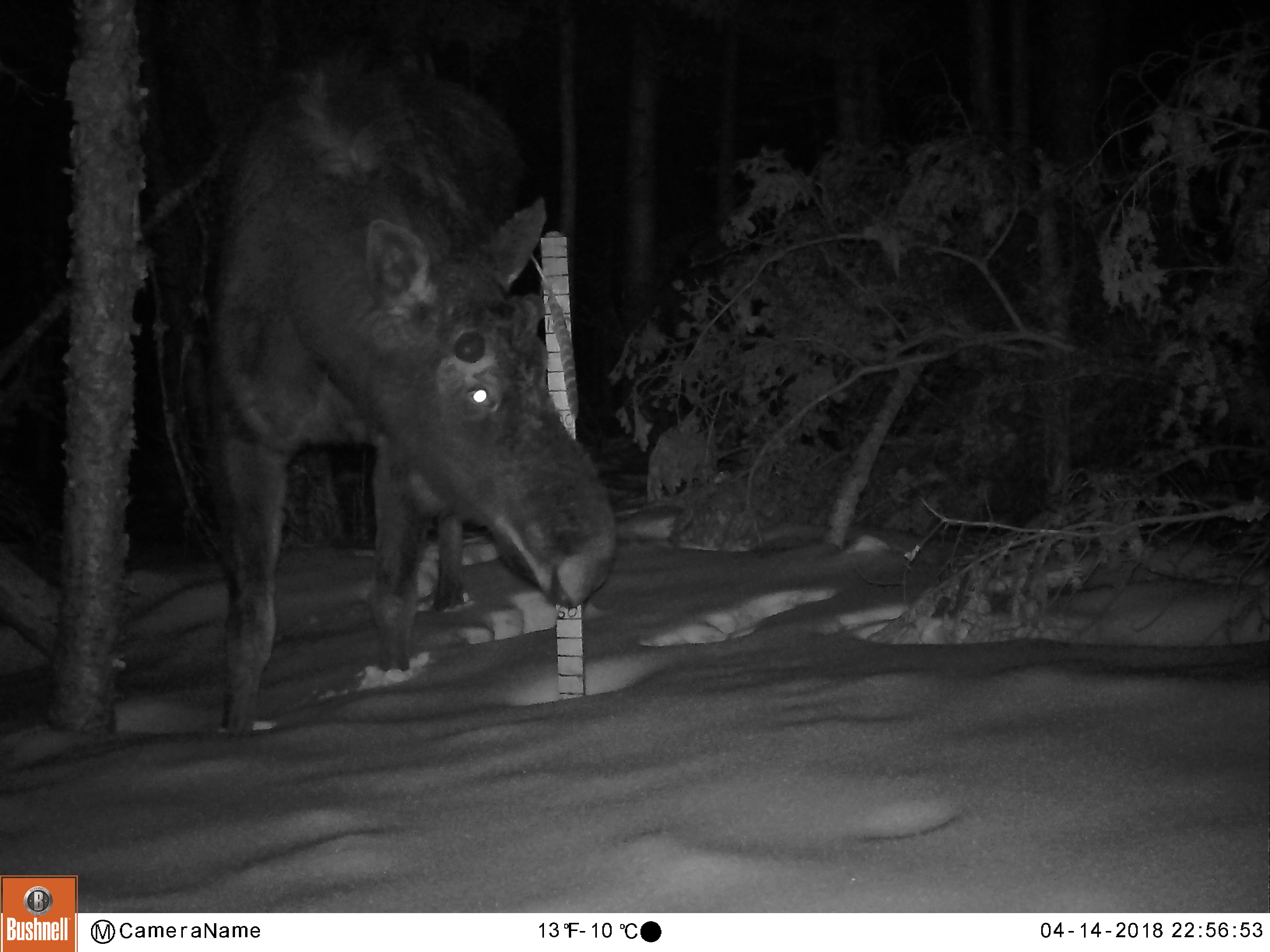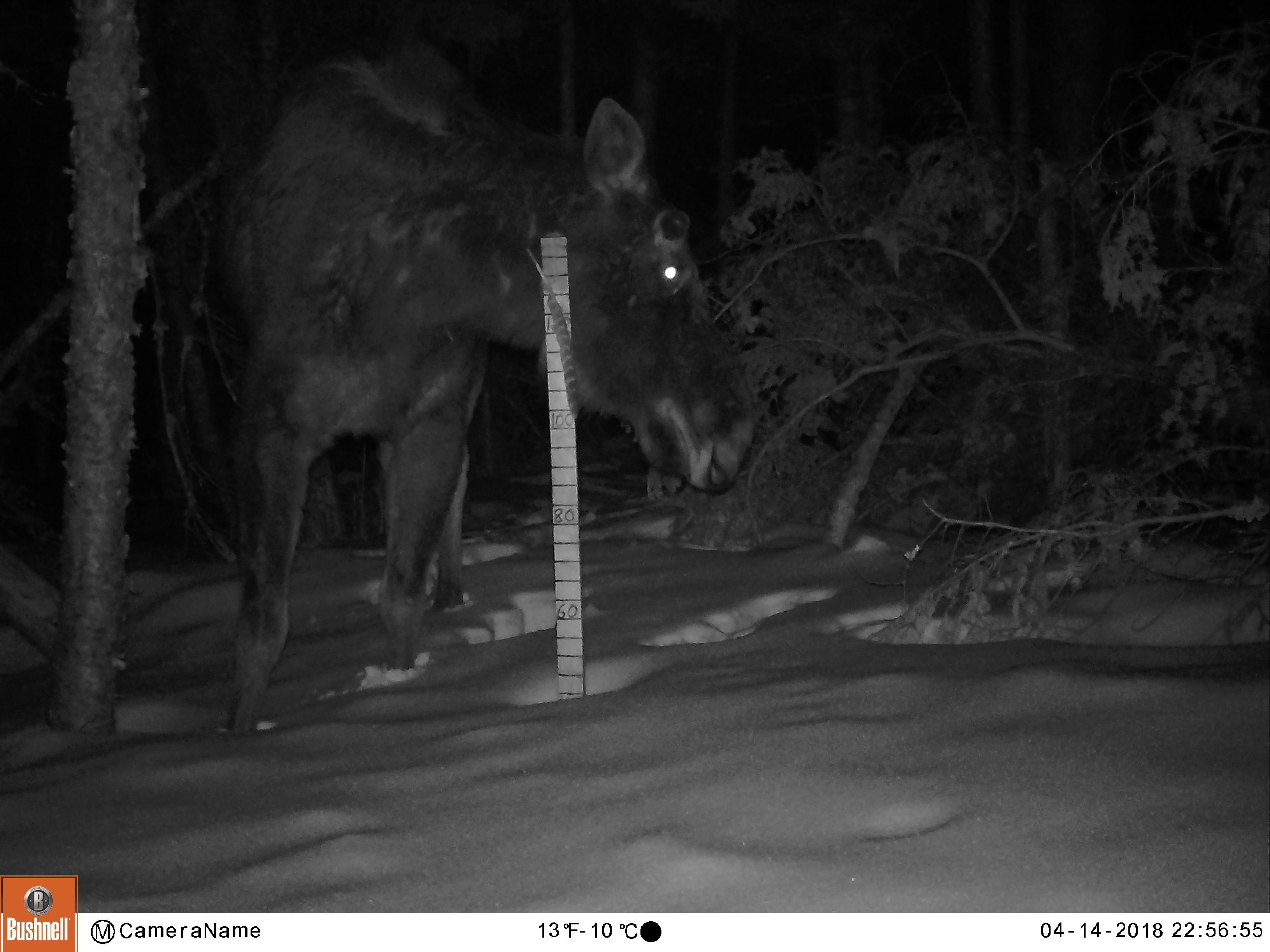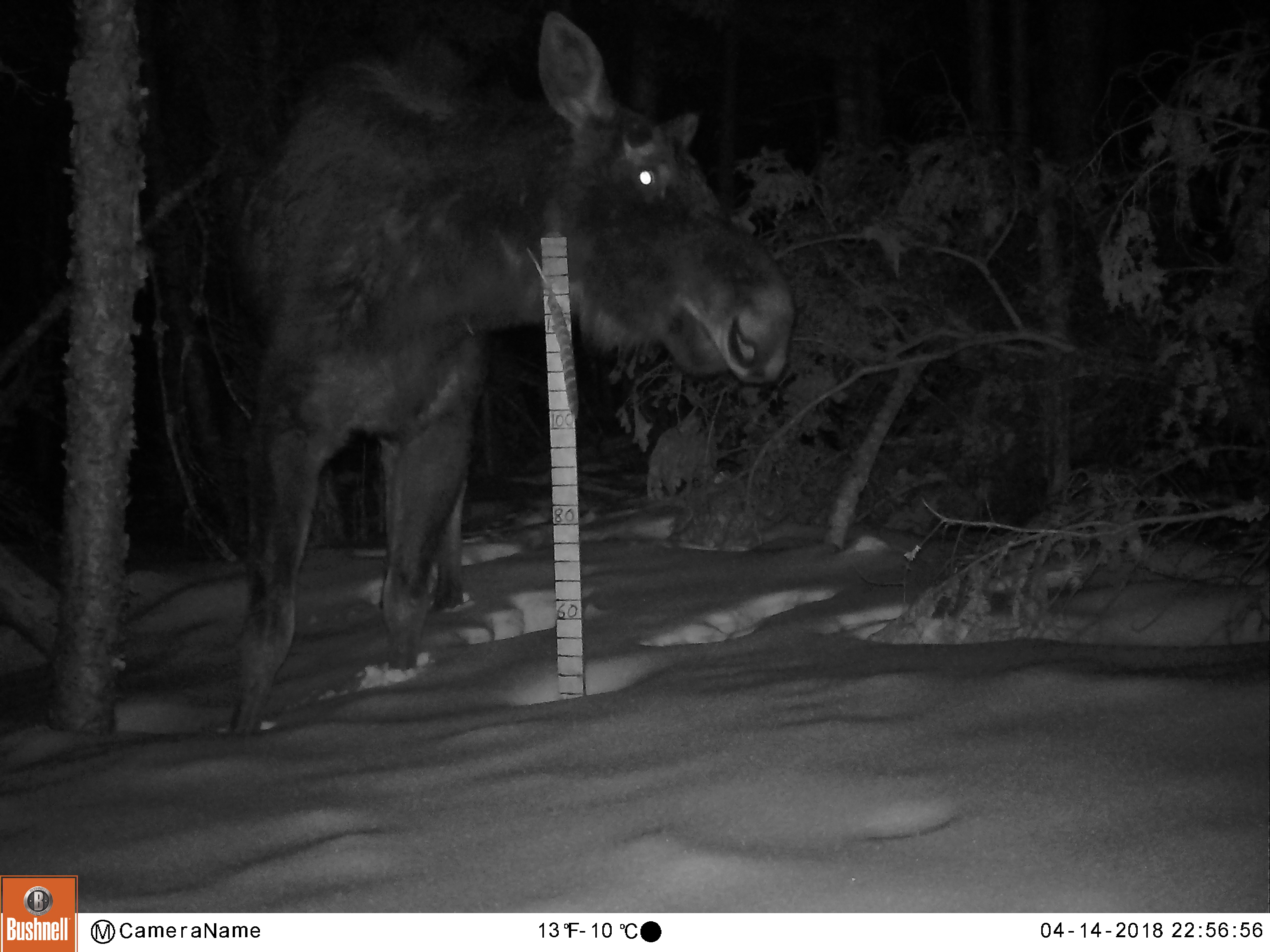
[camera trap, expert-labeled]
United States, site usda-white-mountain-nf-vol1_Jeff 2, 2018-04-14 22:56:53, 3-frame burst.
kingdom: Animalia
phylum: Chordata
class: Mammalia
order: Artiodactyla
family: Cervidae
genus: Alces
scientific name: Alces alces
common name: moose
Moose (Alces alces).